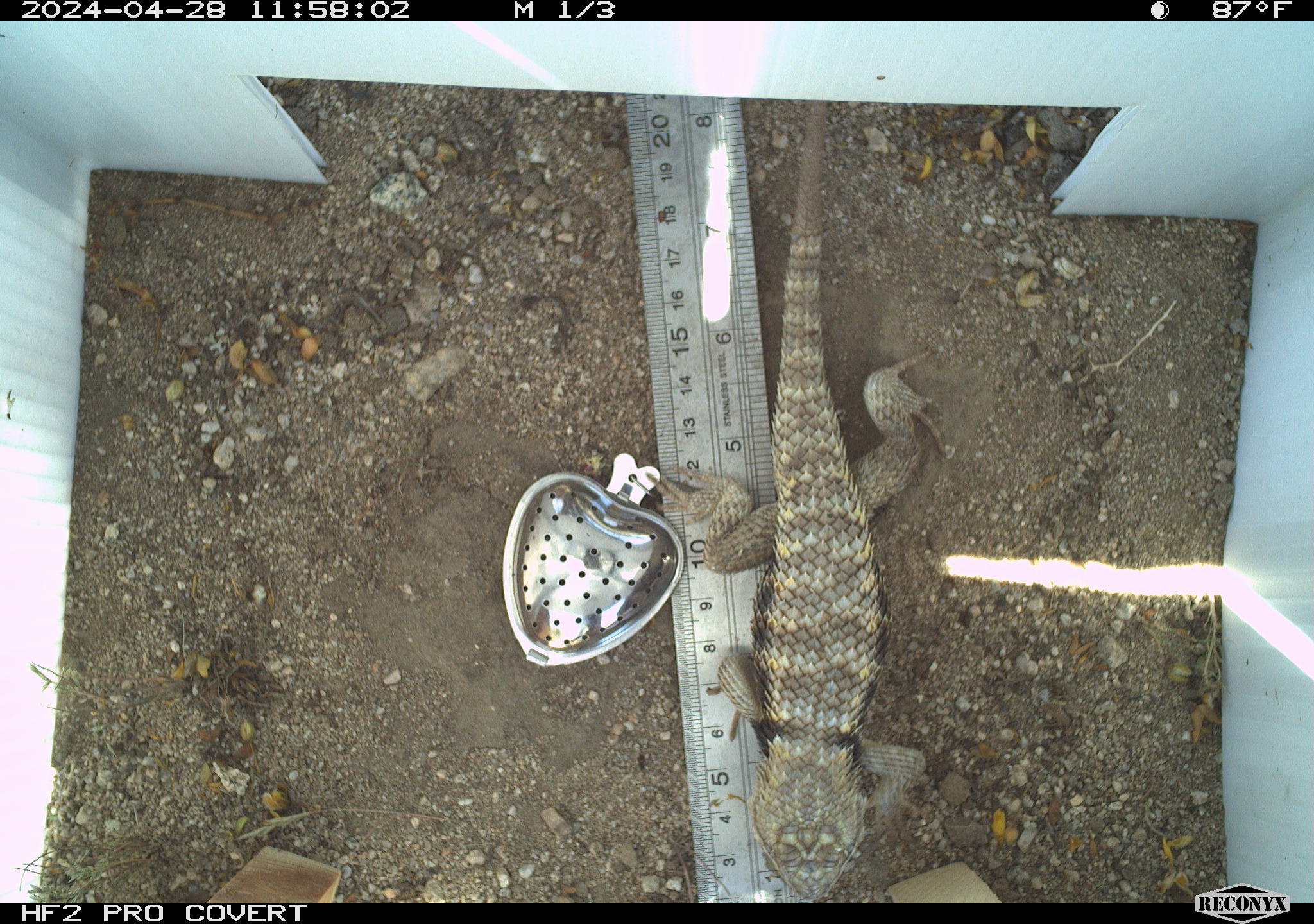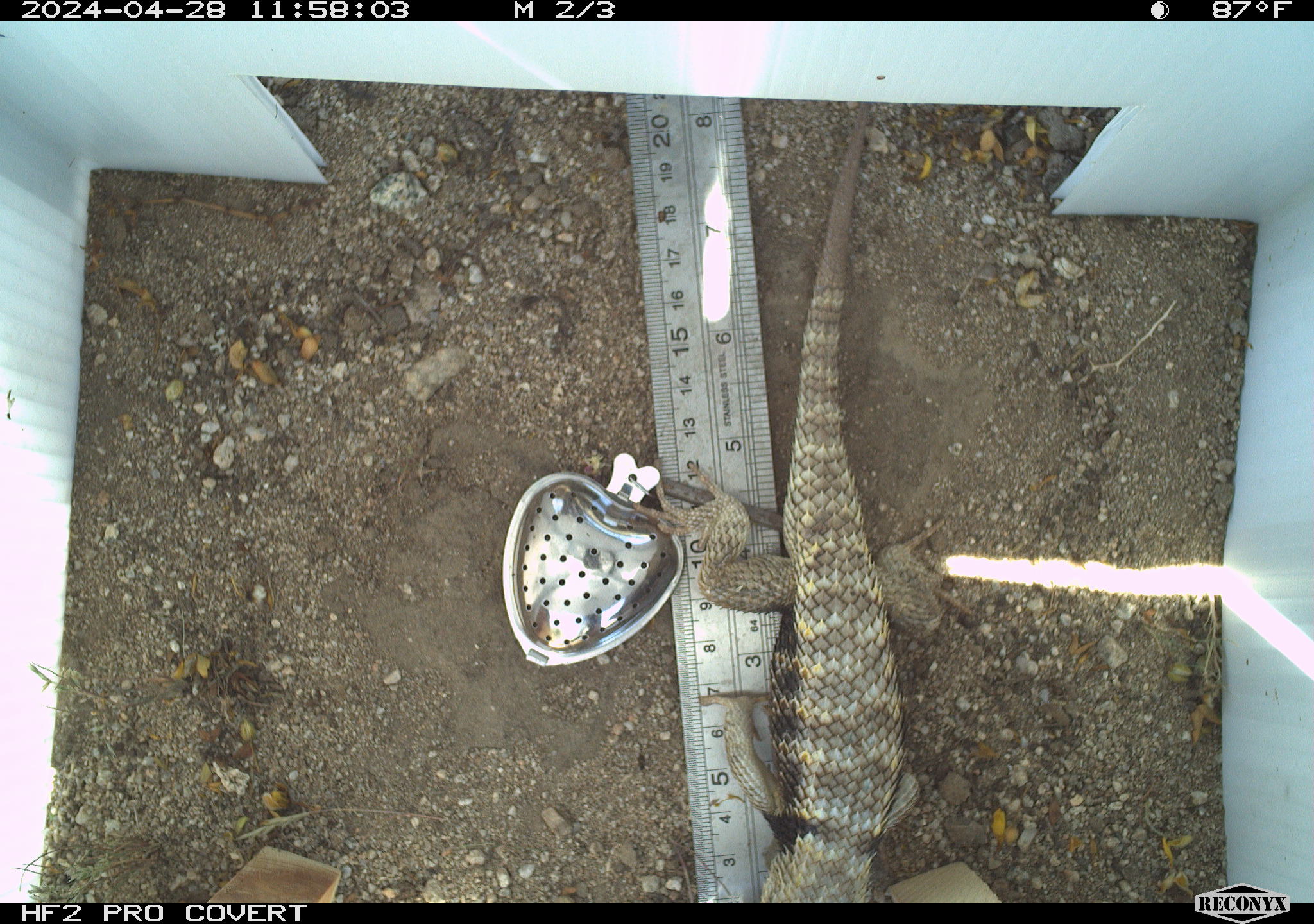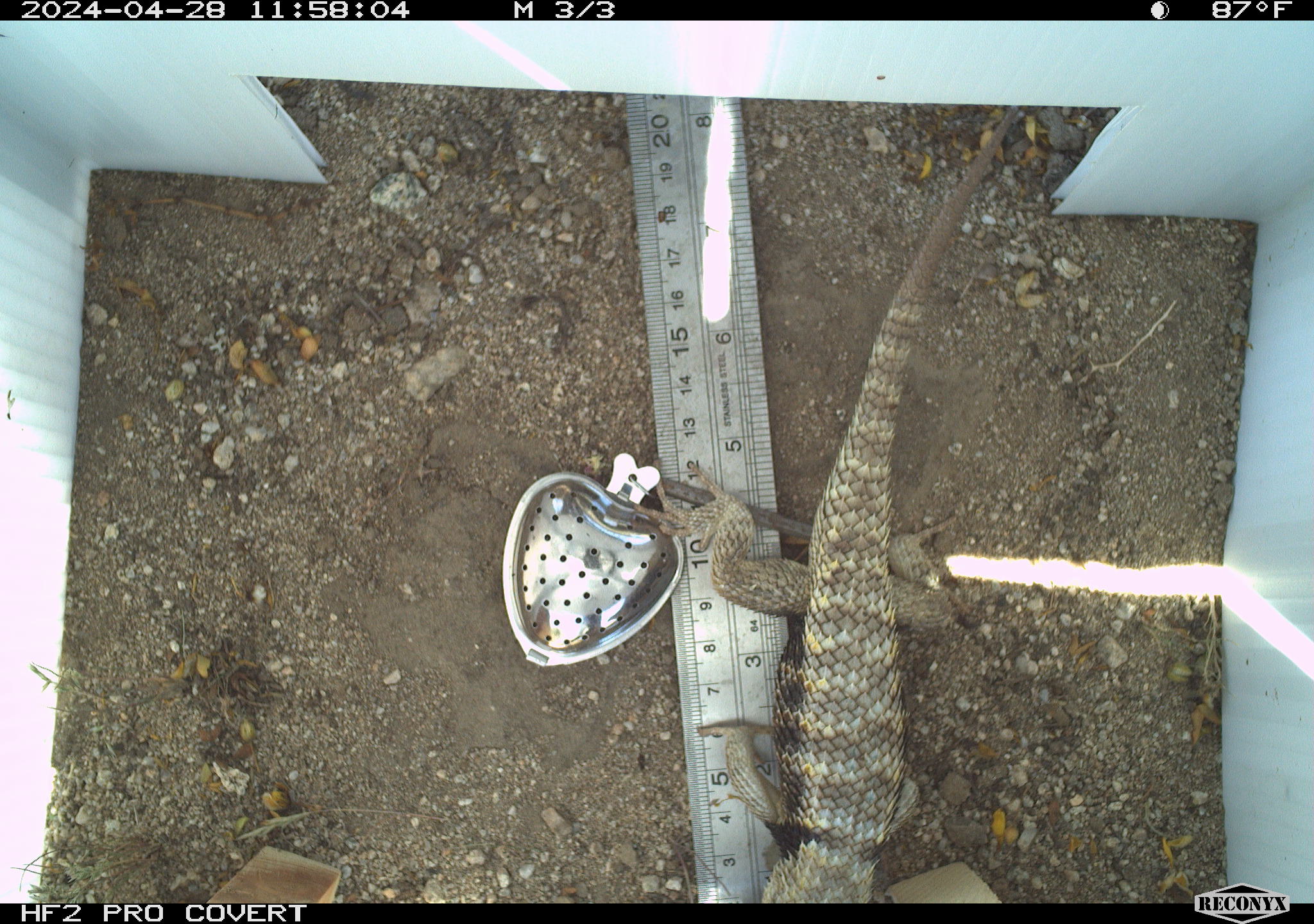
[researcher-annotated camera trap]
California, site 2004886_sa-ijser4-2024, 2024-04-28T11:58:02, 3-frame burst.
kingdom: Animalia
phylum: Chordata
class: Reptilia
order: Squamata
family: Phrynosomatidae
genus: Sceloporus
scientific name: Sceloporus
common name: spiny lizards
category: sceloporus species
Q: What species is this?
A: Sceloporus species (spiny lizards) (Sceloporus).